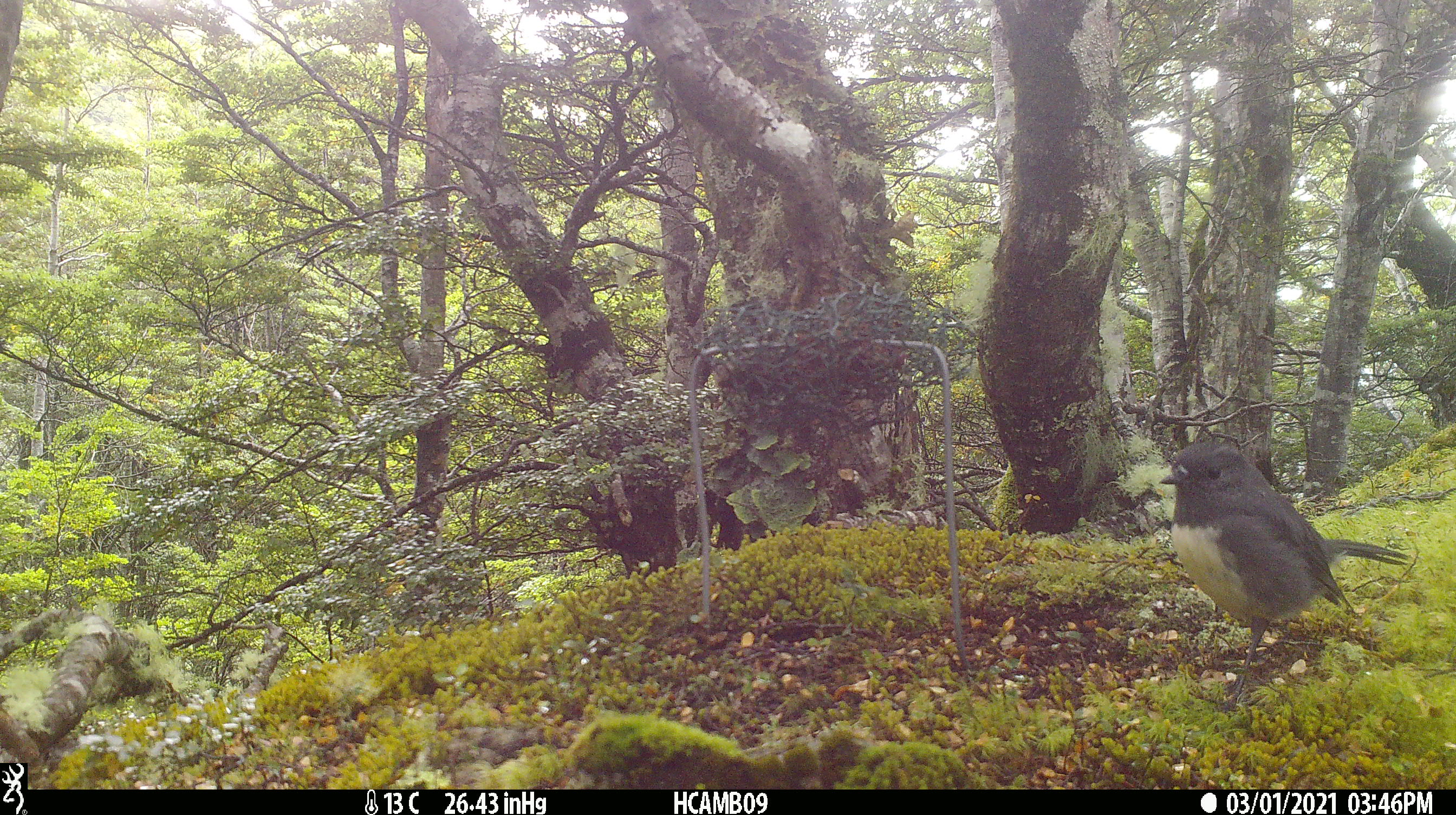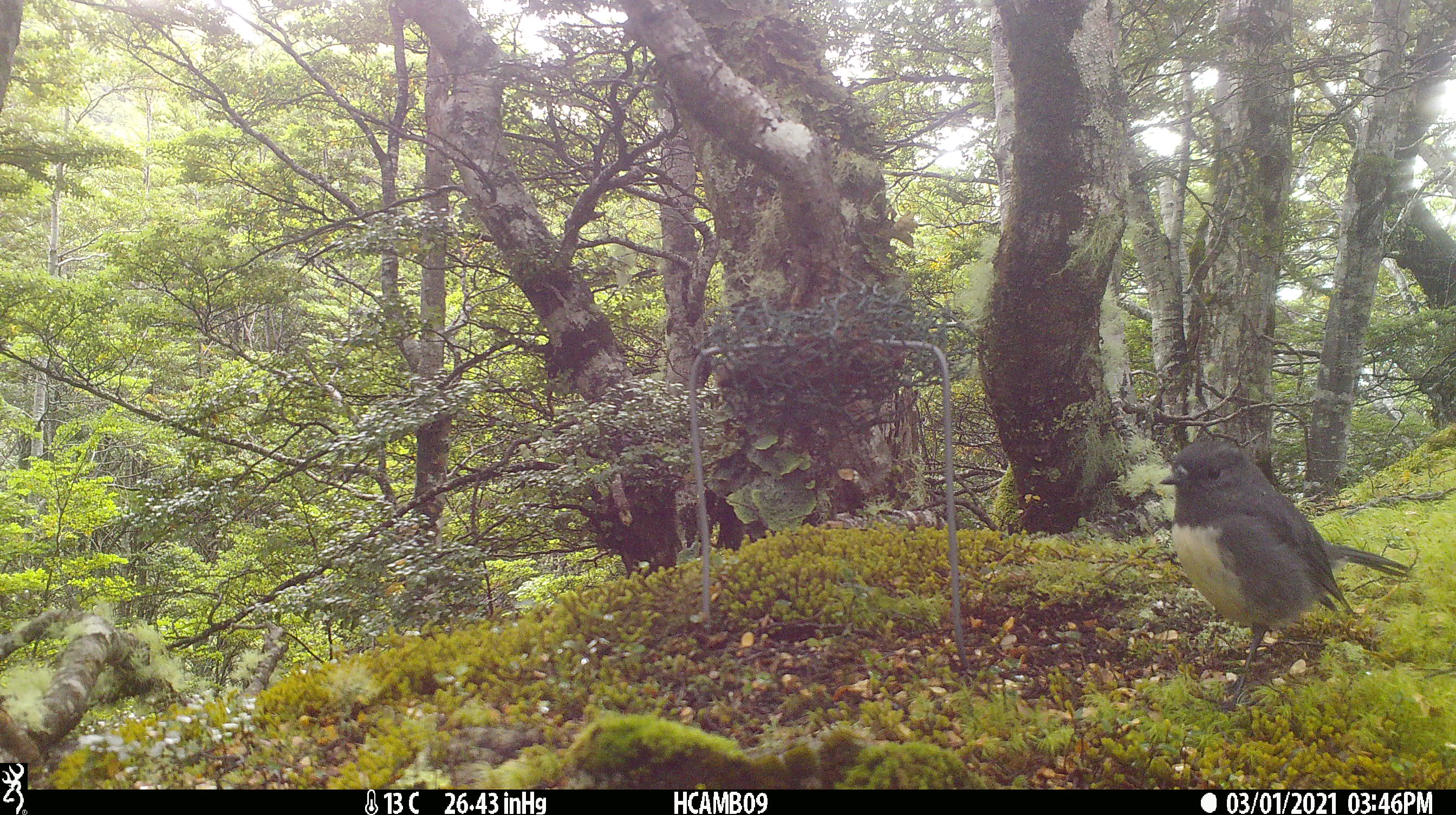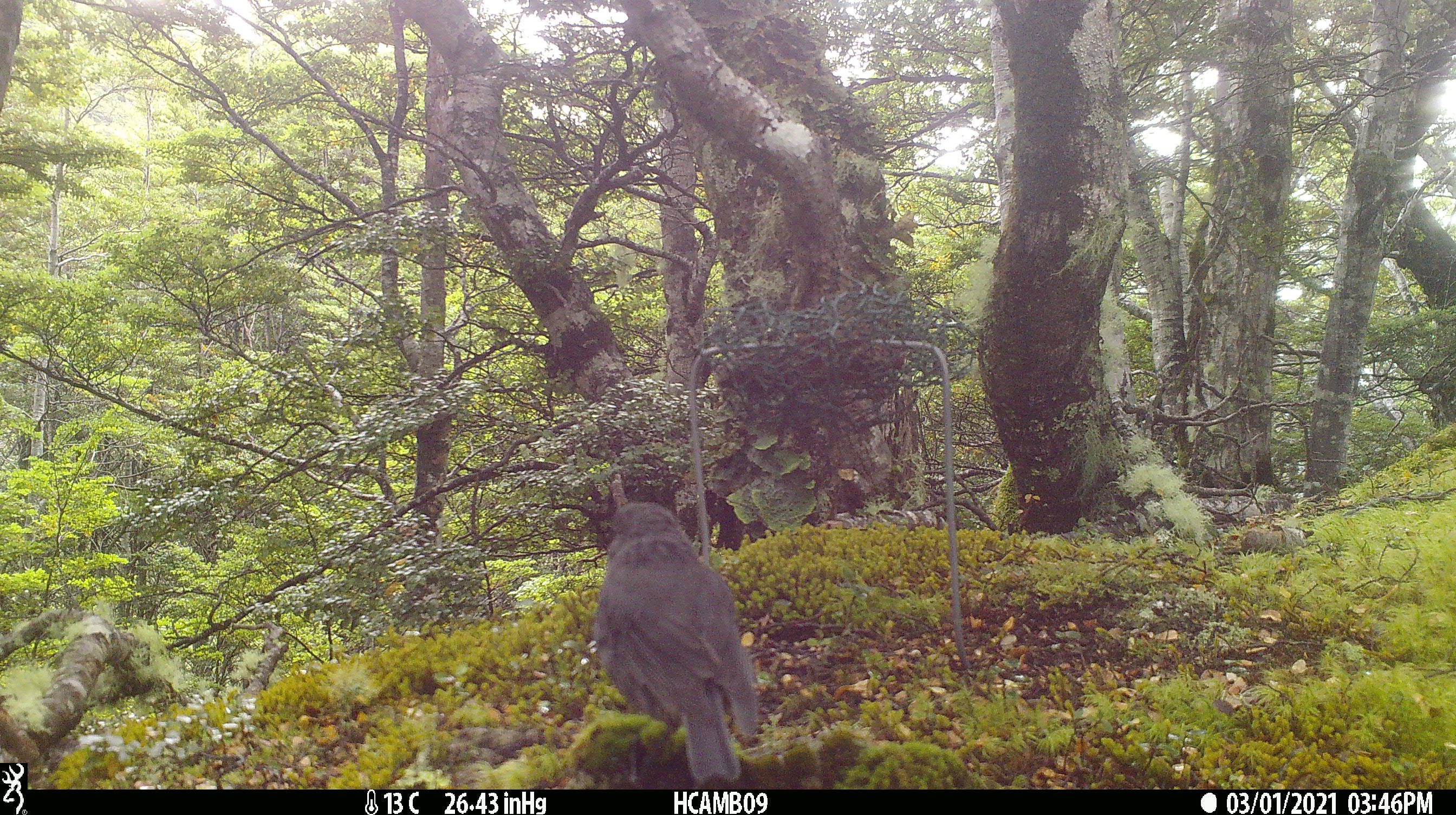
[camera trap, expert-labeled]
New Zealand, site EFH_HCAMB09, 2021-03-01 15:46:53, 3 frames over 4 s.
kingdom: Animalia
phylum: Chordata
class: Aves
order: Passeriformes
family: Petroicidae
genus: Petroica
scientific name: Petroica australis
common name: new zealand robin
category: robin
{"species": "robin (new zealand robin) (Petroica australis)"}